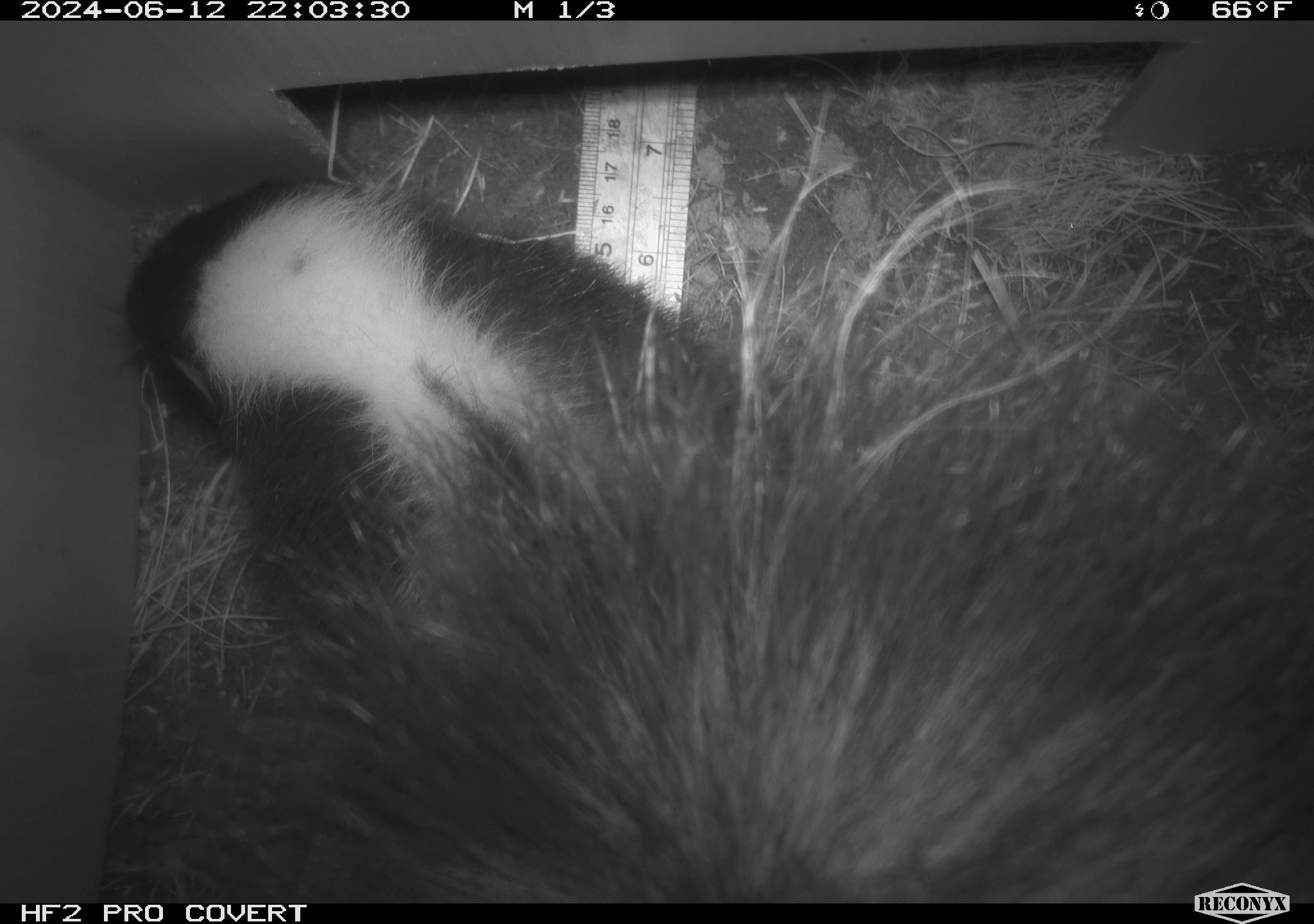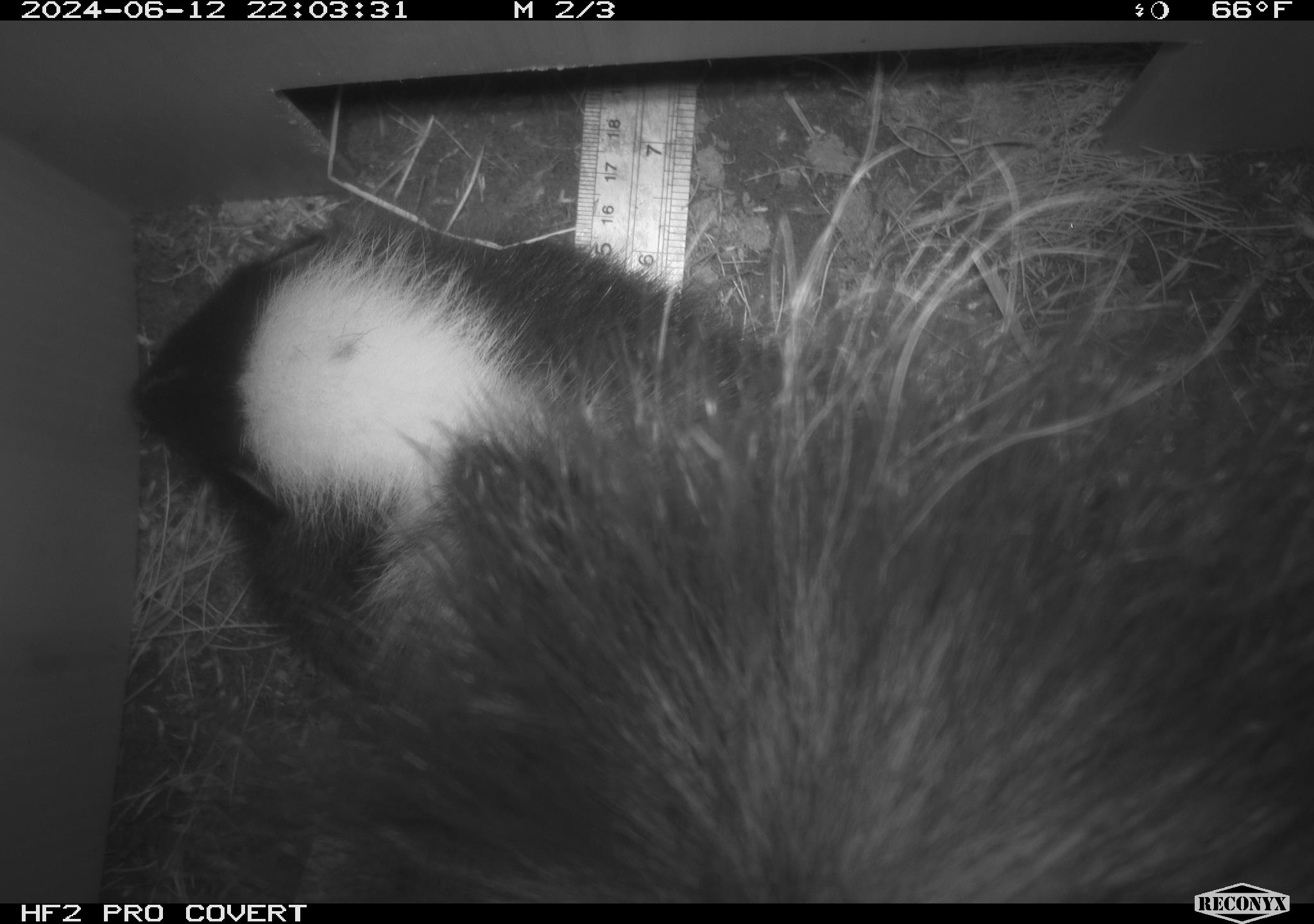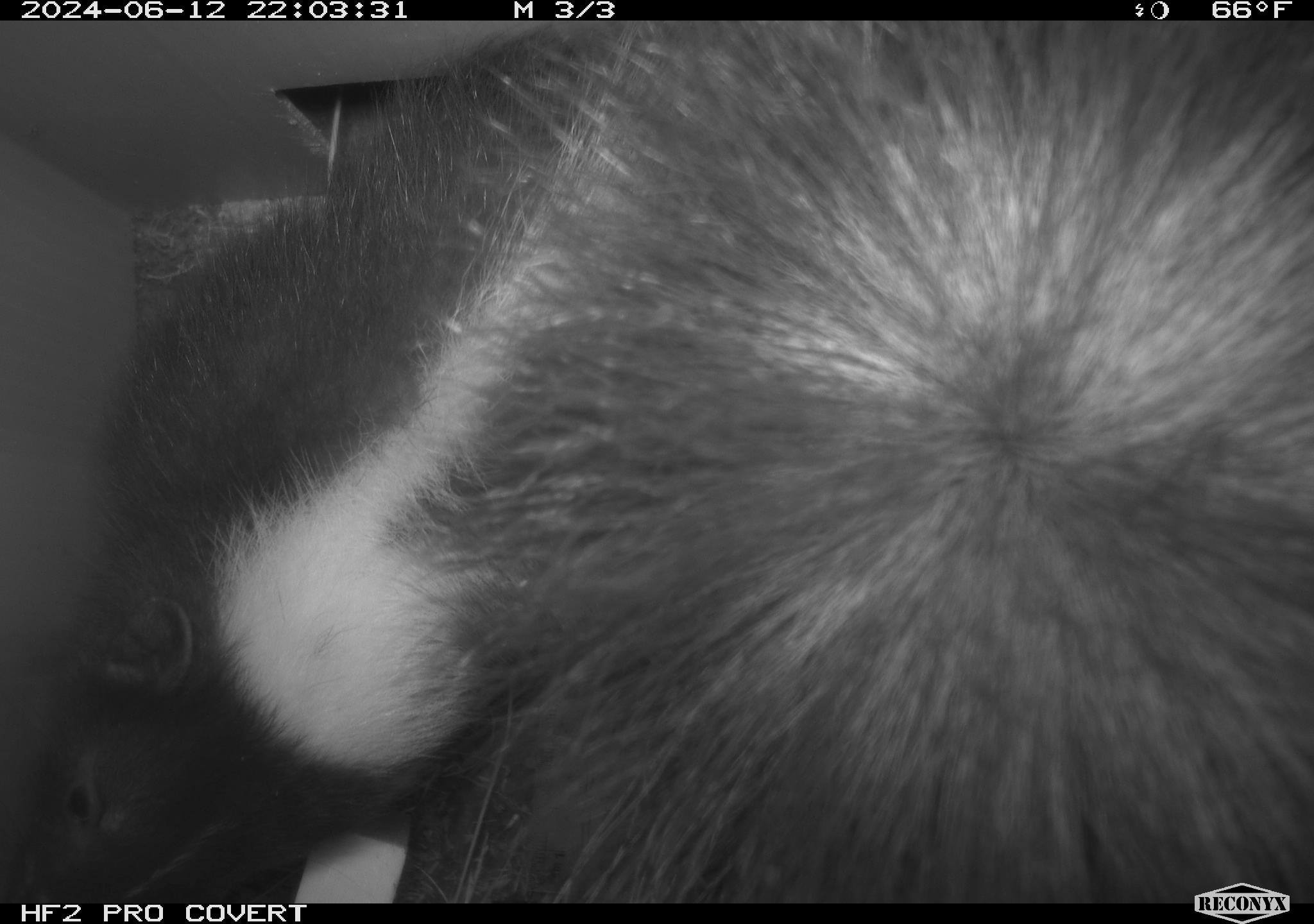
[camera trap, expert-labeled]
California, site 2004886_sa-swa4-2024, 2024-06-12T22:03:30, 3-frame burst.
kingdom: Animalia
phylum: Chordata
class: Mammalia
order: Carnivora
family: Mephitidae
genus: Mephitis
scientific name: Mephitis mephitis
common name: striped skunk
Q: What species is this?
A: Striped skunk (Mephitis mephitis).